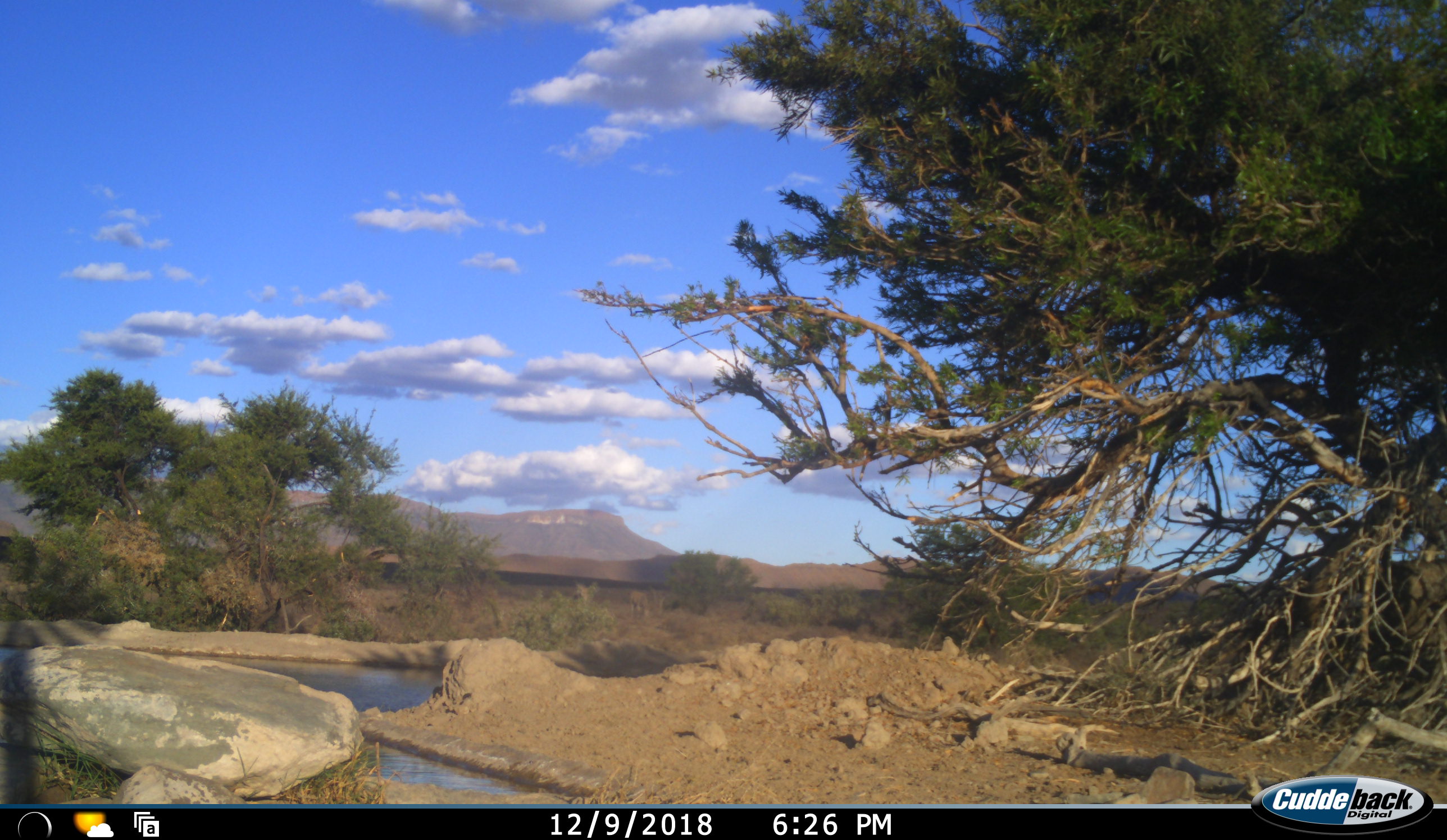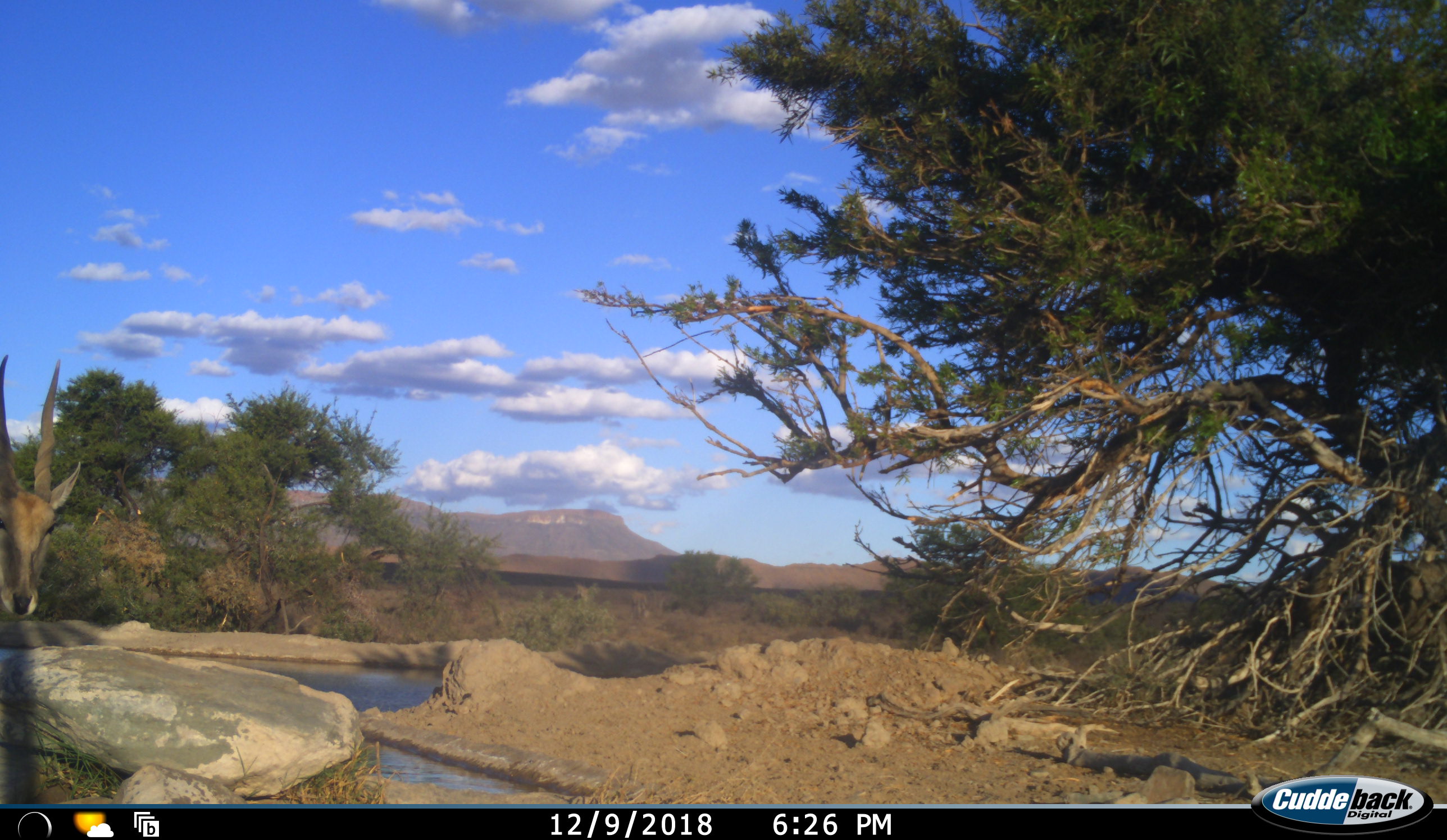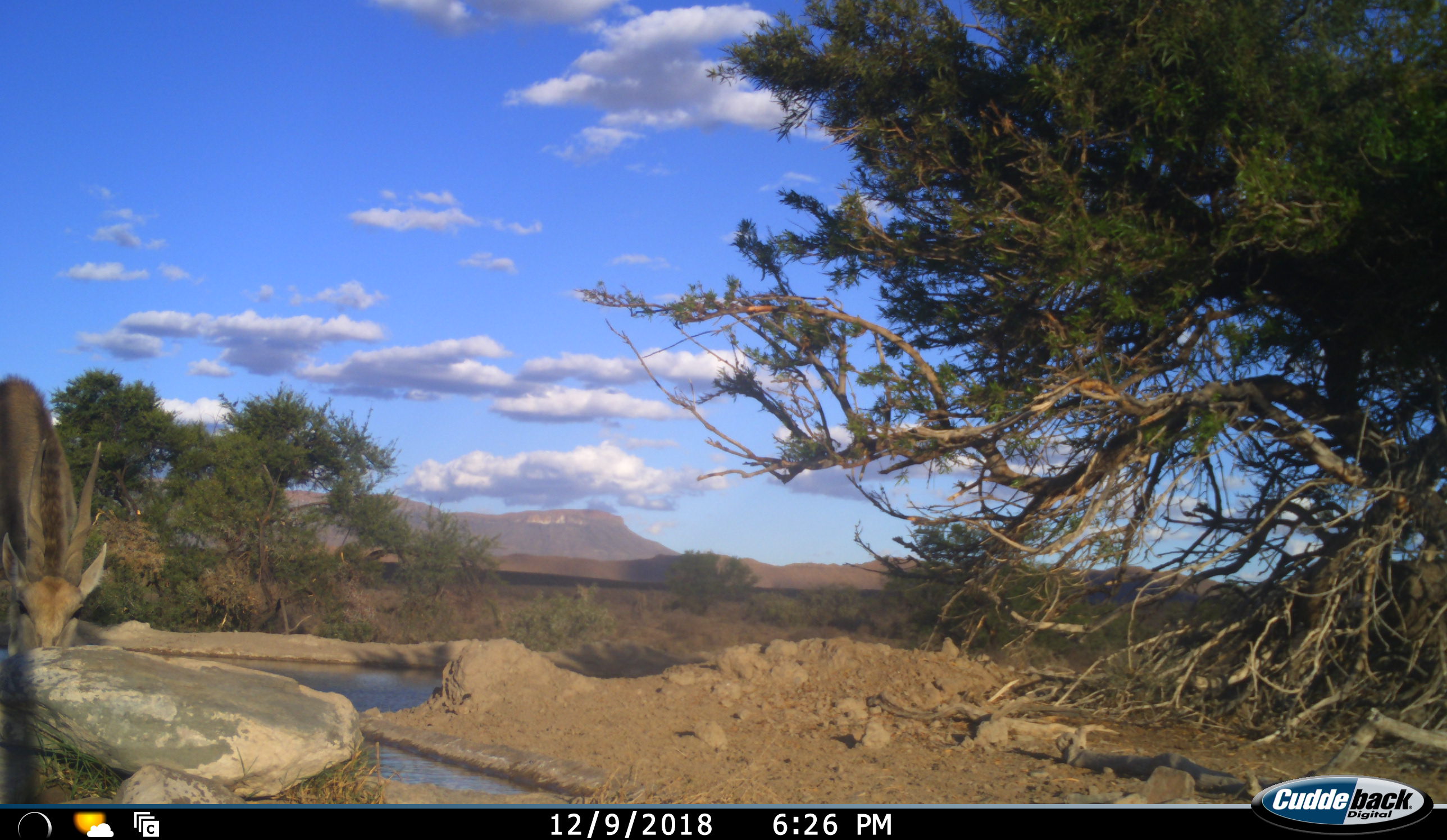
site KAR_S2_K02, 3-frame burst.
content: unidentified animal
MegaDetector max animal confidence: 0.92